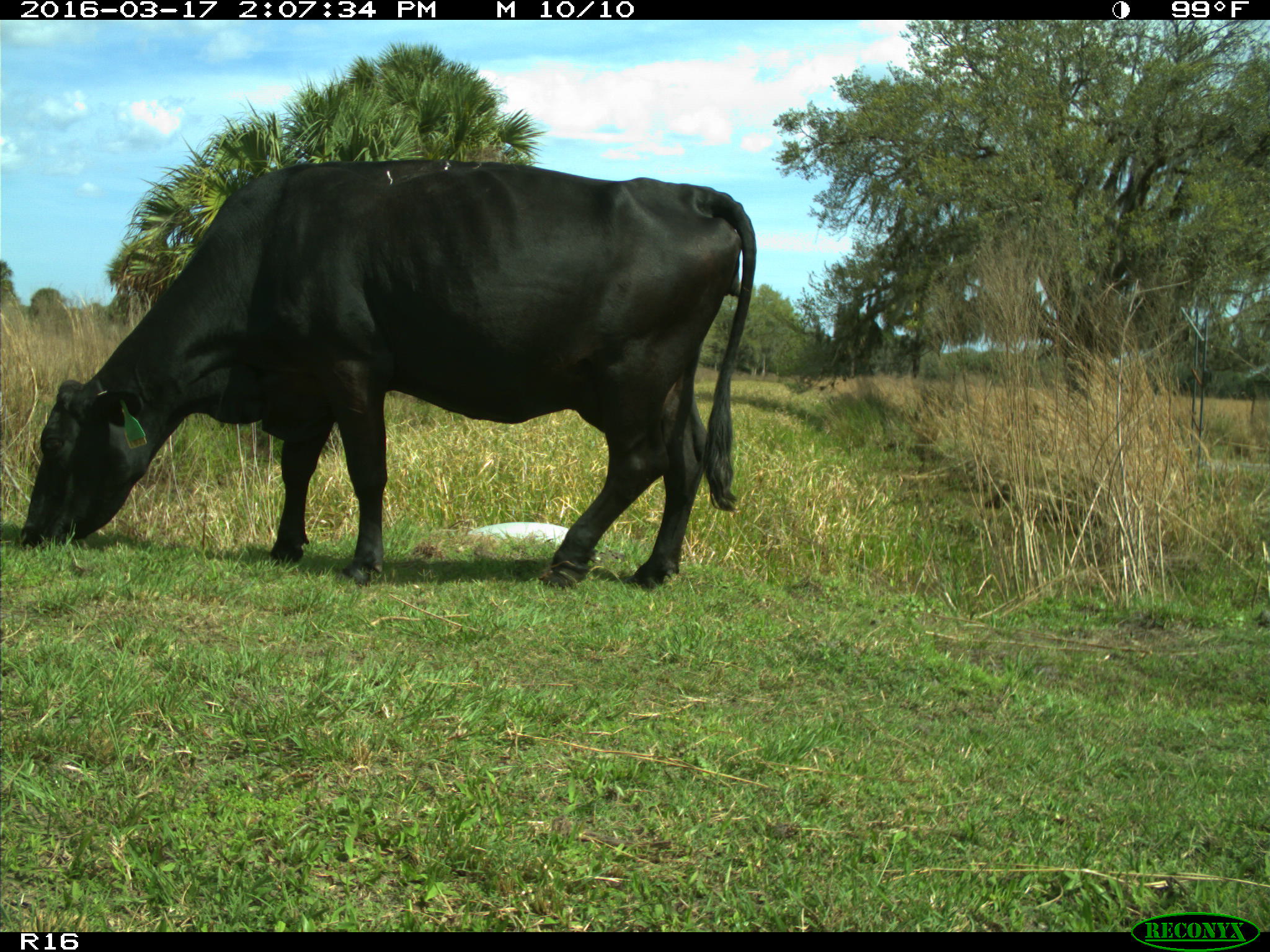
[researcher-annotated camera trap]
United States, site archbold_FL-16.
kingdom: Animalia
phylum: Chordata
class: Mammalia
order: Artiodactyla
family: Bovidae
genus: Bos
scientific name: Bos taurus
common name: domestic cow